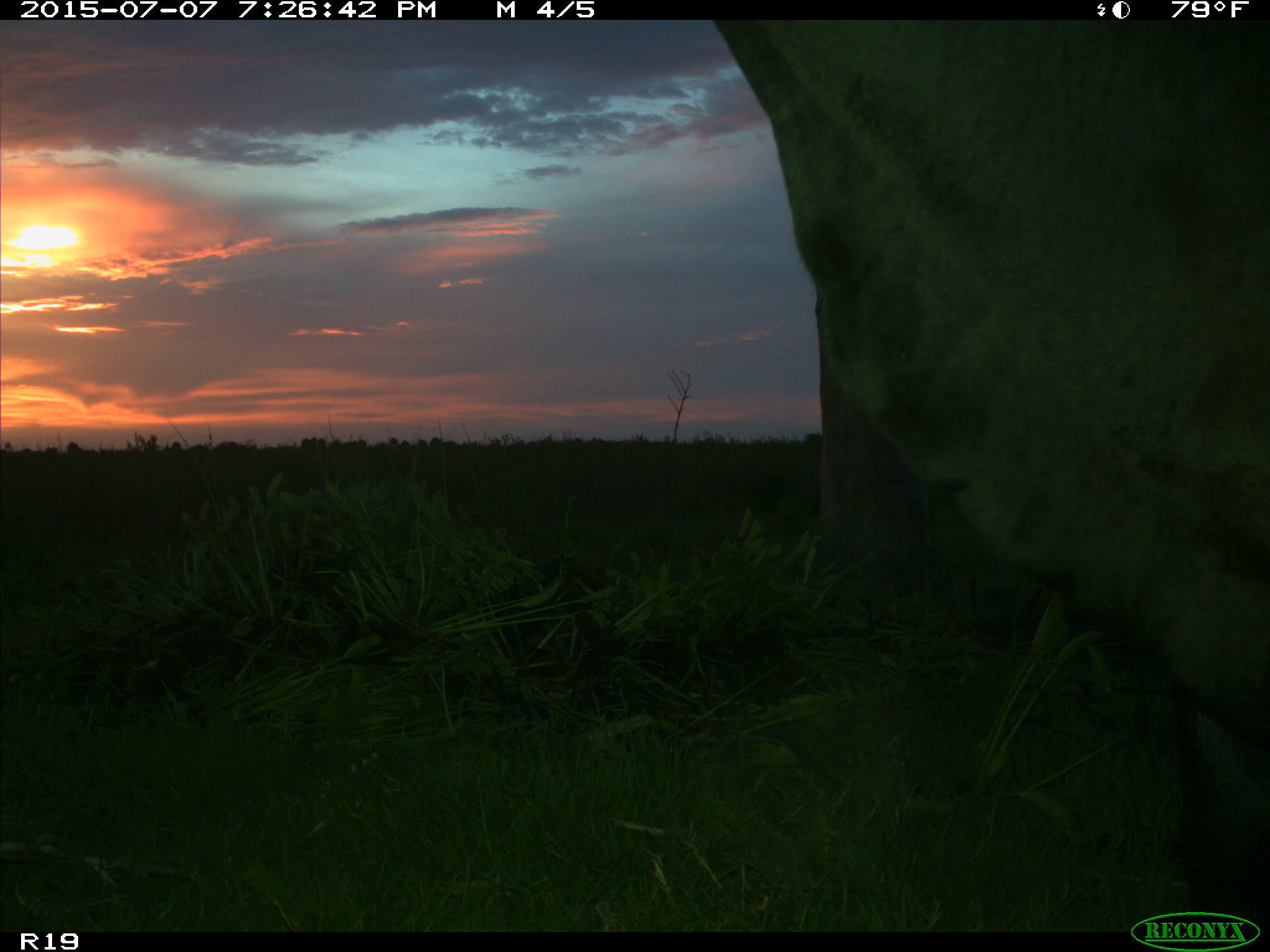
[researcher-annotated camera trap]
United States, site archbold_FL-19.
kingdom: Animalia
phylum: Chordata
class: Mammalia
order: Artiodactyla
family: Bovidae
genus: Bos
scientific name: Bos taurus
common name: domestic cow